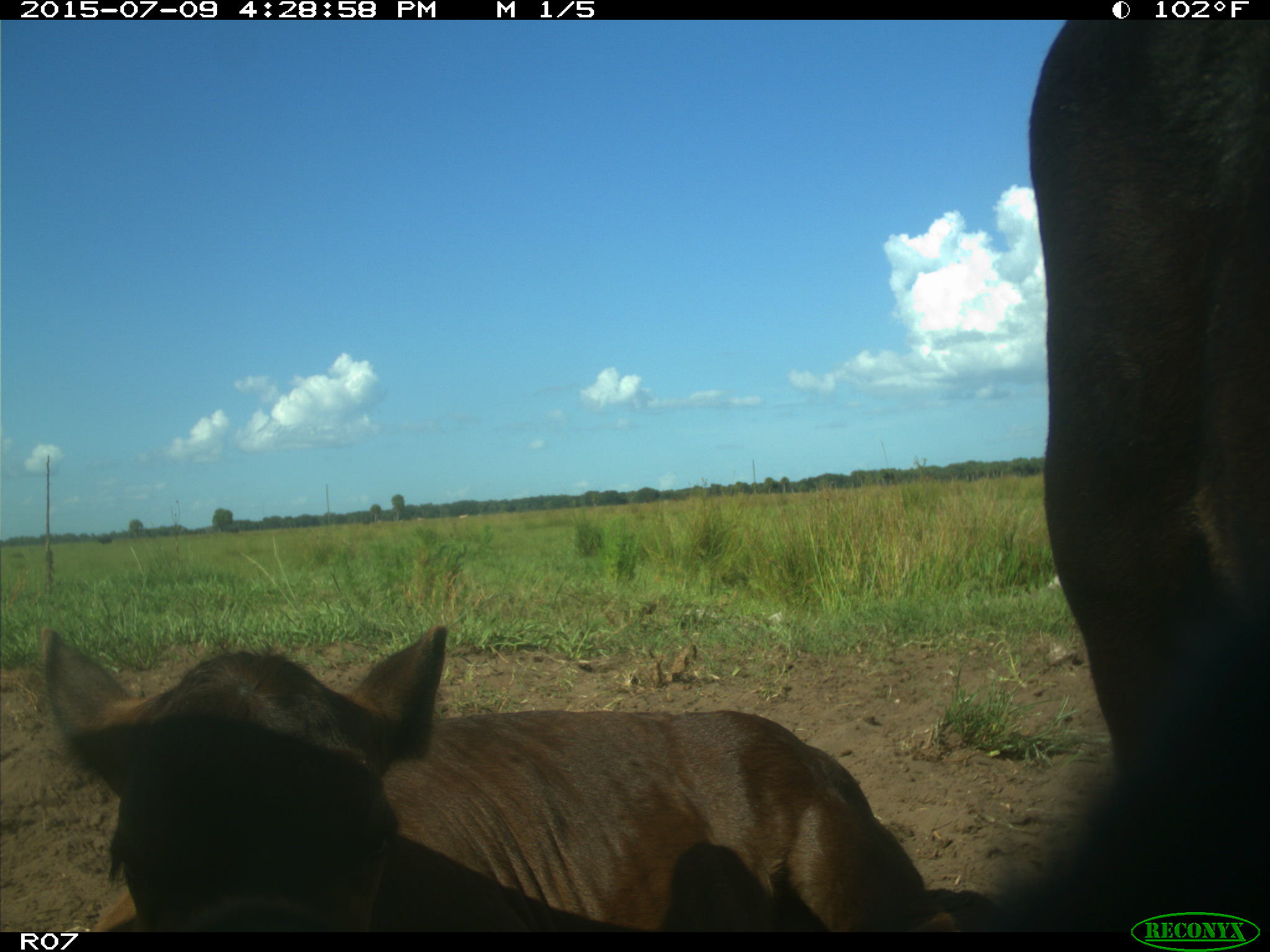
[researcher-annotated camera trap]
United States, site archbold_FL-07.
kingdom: Animalia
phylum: Chordata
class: Mammalia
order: Artiodactyla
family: Bovidae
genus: Bos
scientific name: Bos taurus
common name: domestic cow